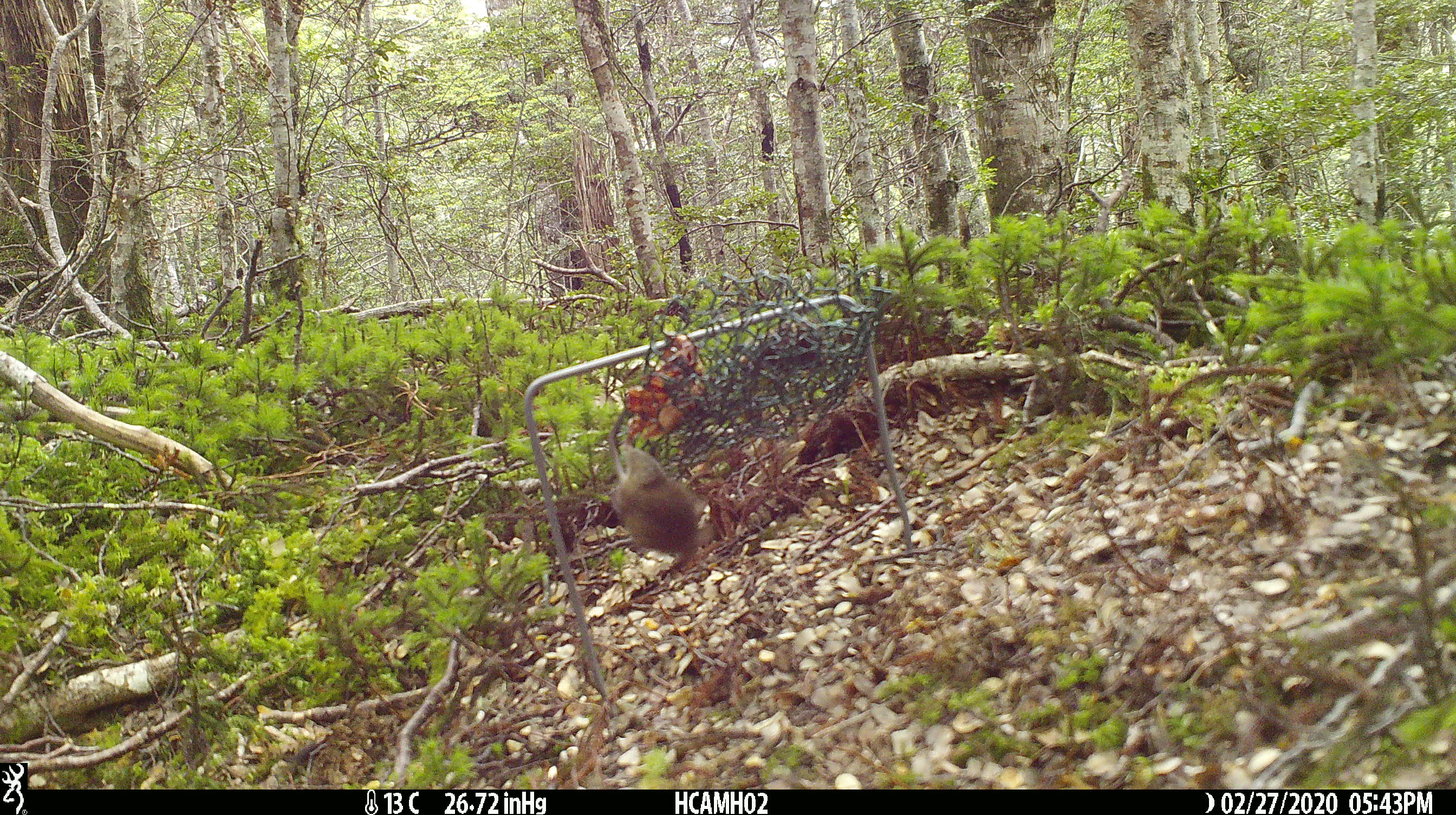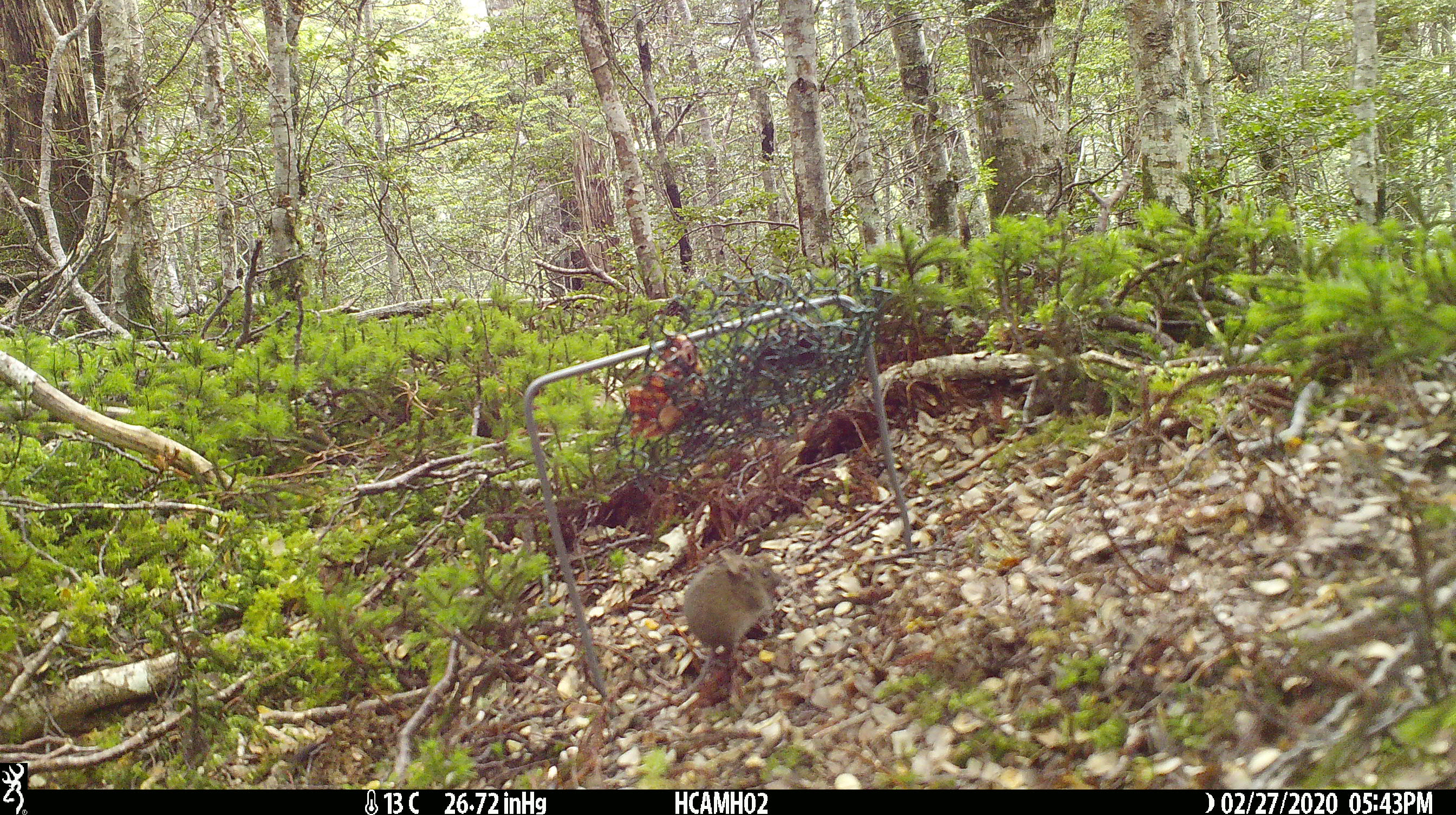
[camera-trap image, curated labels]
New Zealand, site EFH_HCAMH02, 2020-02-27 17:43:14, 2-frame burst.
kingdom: Animalia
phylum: Chordata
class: Mammalia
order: Rodentia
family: Muridae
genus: Mus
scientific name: Mus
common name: mouse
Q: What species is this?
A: Mouse (Mus).